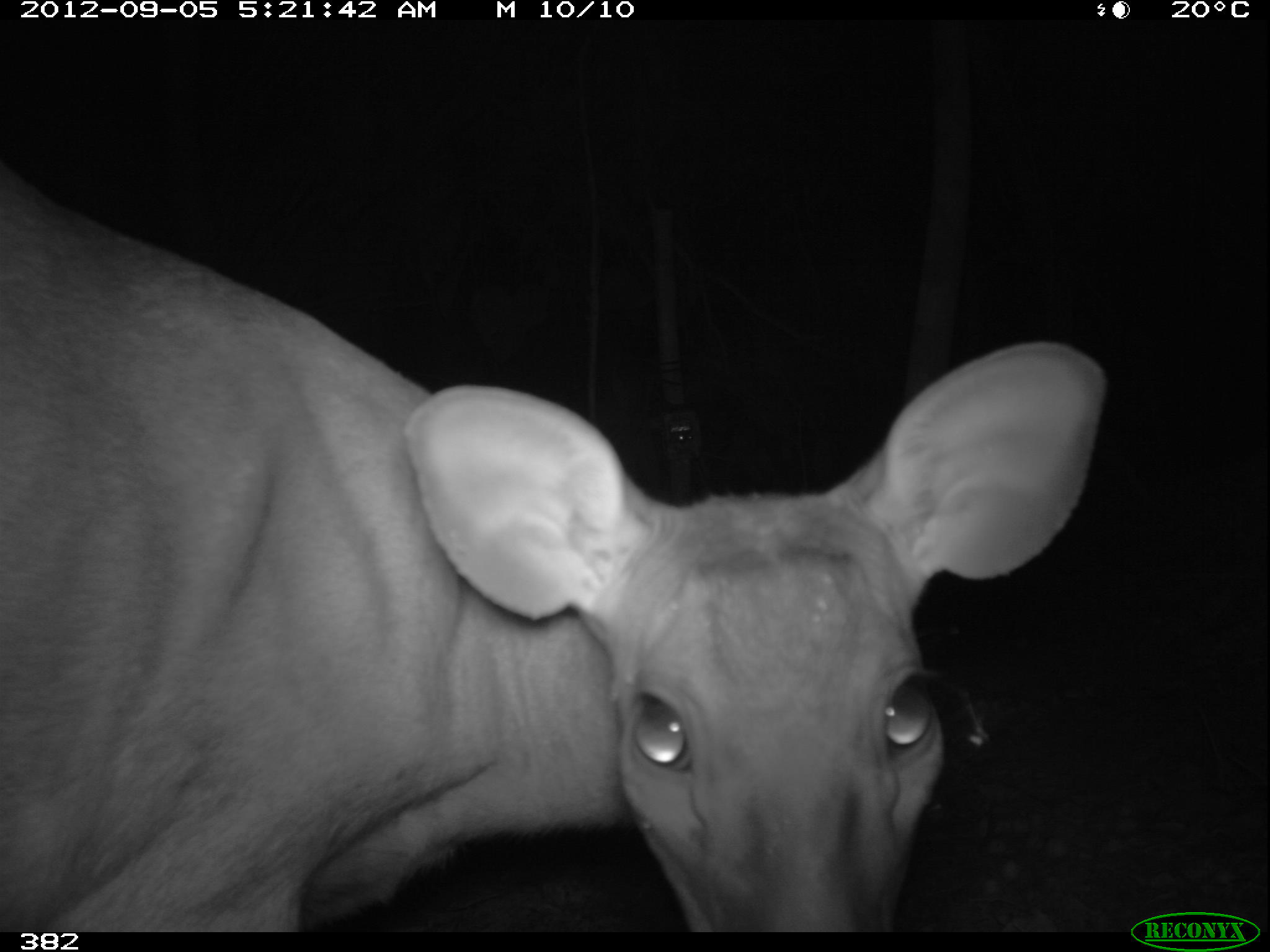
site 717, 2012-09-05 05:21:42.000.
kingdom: Animalia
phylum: Chordata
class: Mammalia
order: Artiodactyla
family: Cervidae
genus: Mazama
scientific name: Mazama americana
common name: red brocket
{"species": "Mazama americana (red brocket)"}